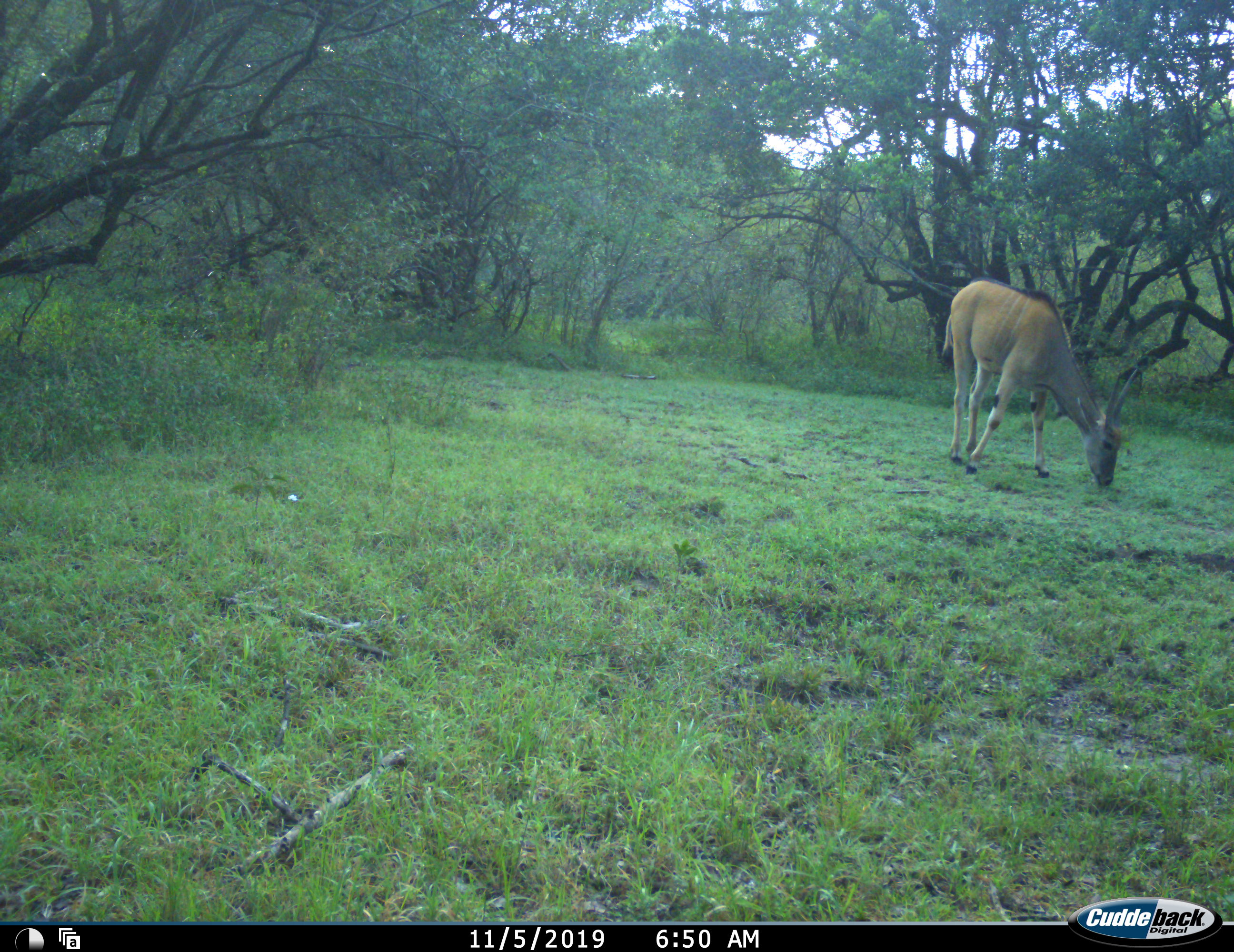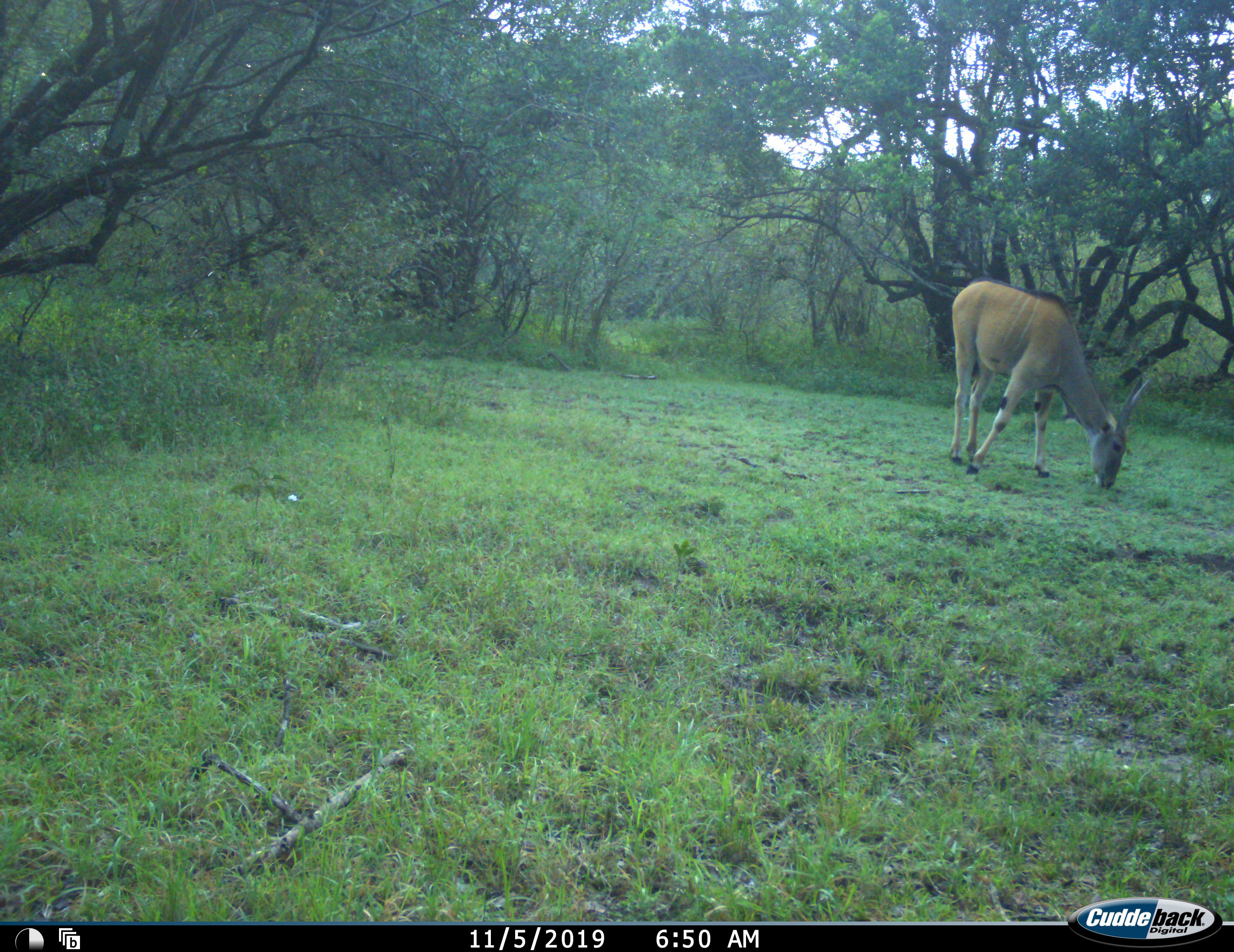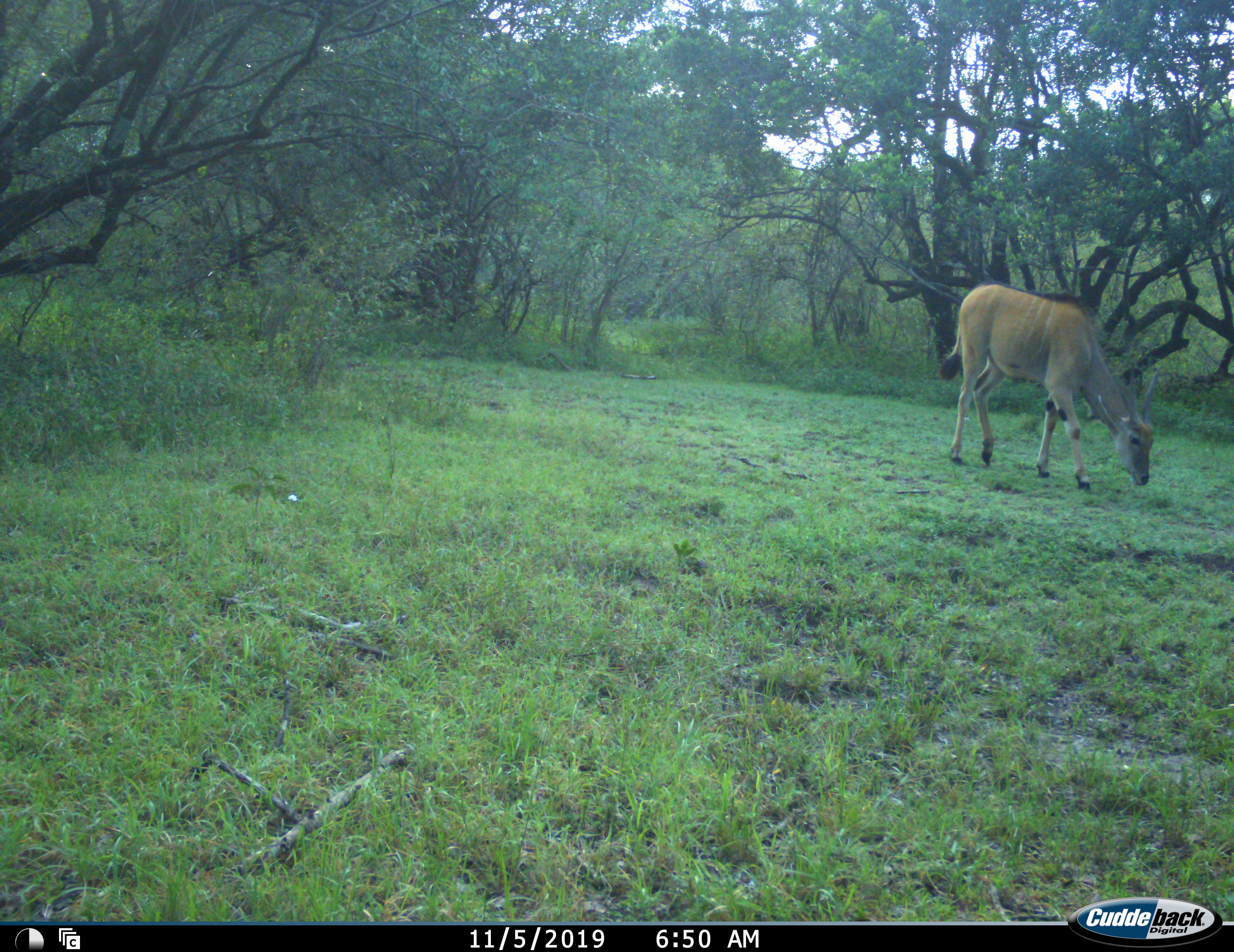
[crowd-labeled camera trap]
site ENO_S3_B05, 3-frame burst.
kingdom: Animalia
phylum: Chordata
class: Mammalia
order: Artiodactyla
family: Bovidae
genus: Tragelaphus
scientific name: Tragelaphus oryx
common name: eland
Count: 1.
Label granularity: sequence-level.